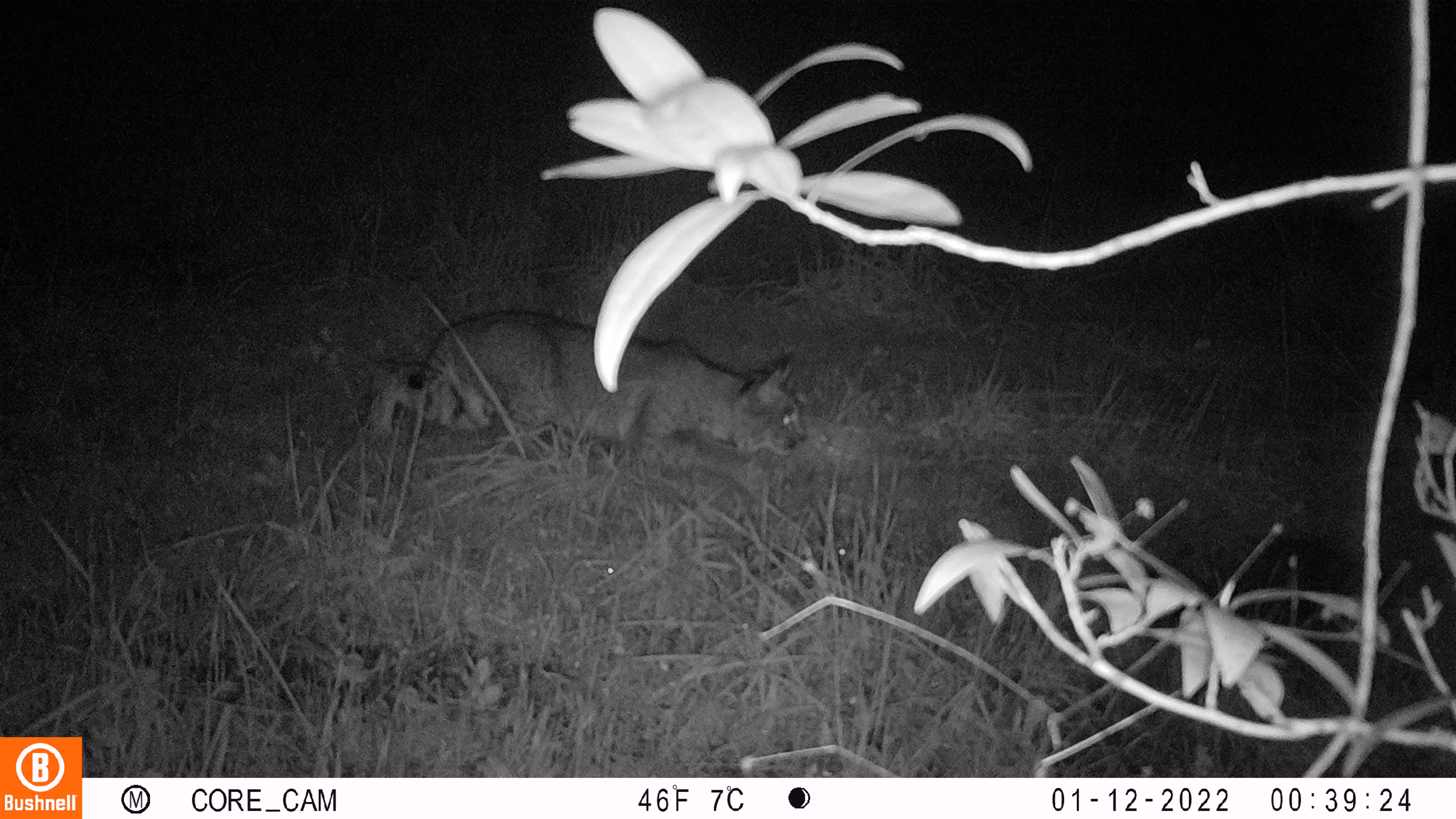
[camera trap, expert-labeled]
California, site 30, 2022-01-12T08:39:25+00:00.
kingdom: Animalia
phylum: Chordata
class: Mammalia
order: Carnivora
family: Felidae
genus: Lynx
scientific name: Lynx rufus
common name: bobcat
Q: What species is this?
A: Bobcat (Lynx rufus).